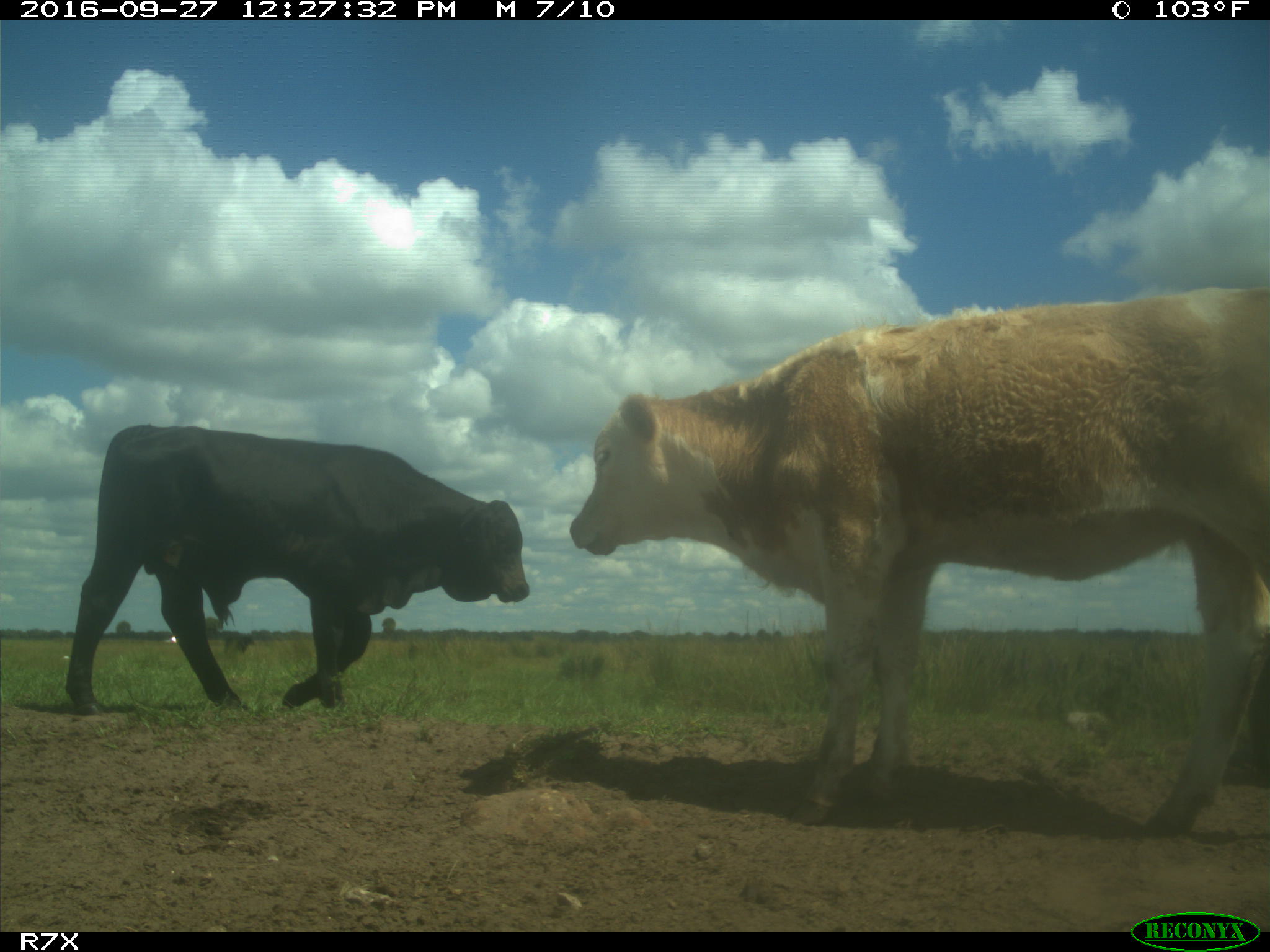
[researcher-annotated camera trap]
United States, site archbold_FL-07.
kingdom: Animalia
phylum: Chordata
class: Mammalia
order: Artiodactyla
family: Bovidae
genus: Bos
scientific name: Bos taurus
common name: domestic cow